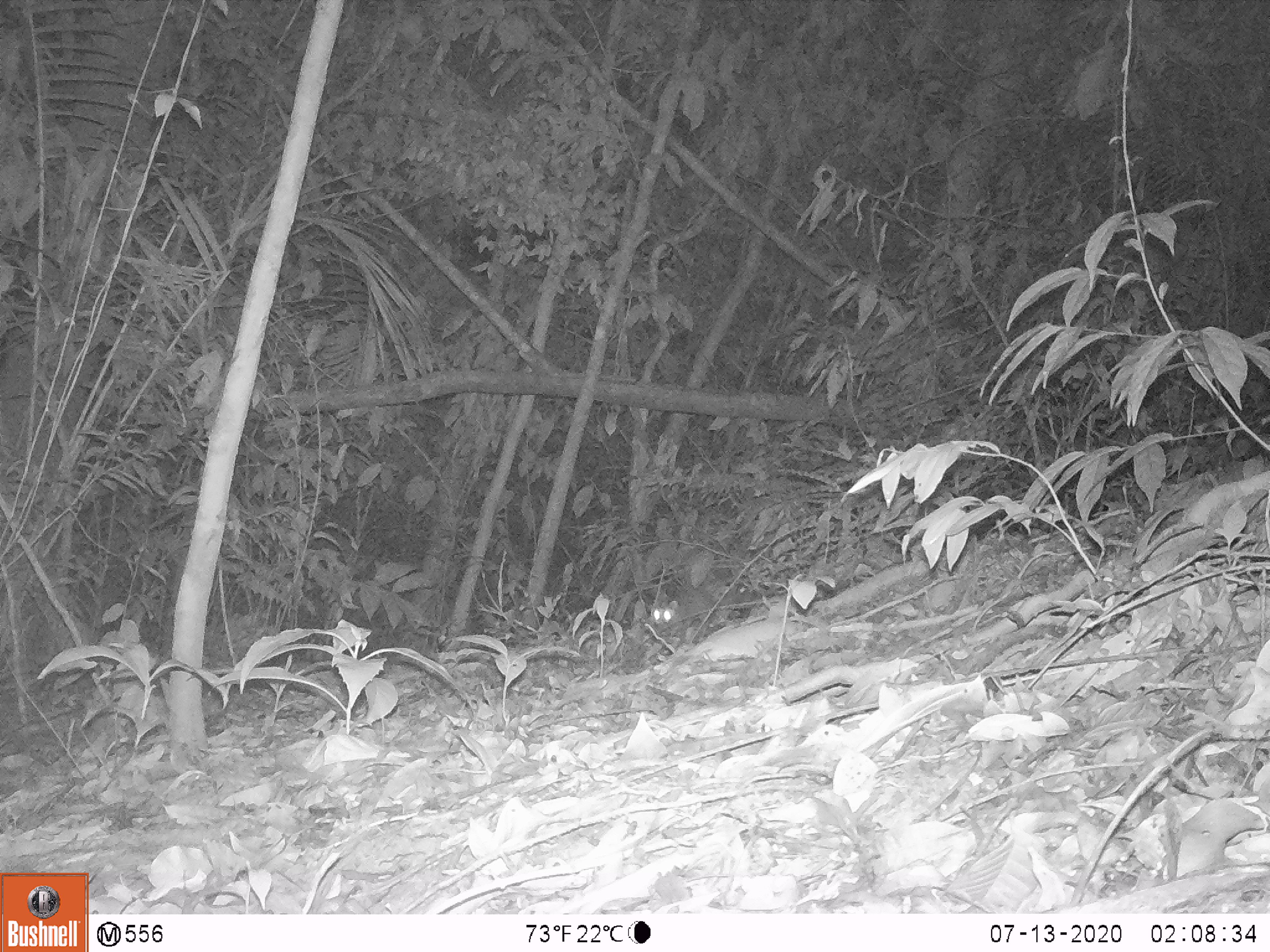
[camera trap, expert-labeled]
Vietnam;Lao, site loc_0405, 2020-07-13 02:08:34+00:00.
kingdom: Animalia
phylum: Chordata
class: Mammalia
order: Carnivora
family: Mustelidae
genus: Melogale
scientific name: Melogale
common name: ferret badger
Ferret badger (Melogale). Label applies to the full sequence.